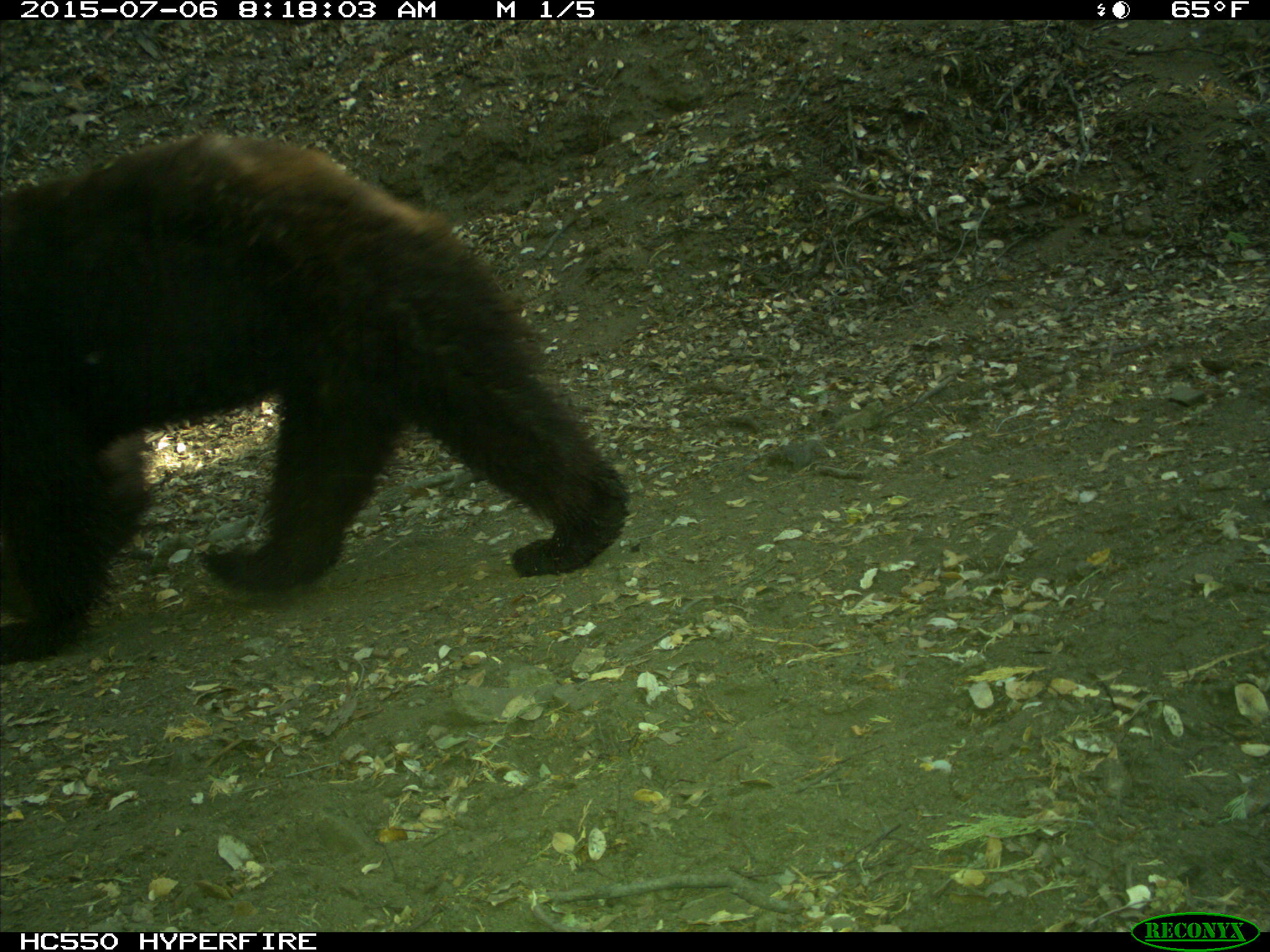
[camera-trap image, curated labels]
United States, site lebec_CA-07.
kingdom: Animalia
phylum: Chordata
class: Mammalia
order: Carnivora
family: Ursidae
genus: Ursus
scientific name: Ursus americanus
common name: american black bear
Ursus americanus (american black bear).